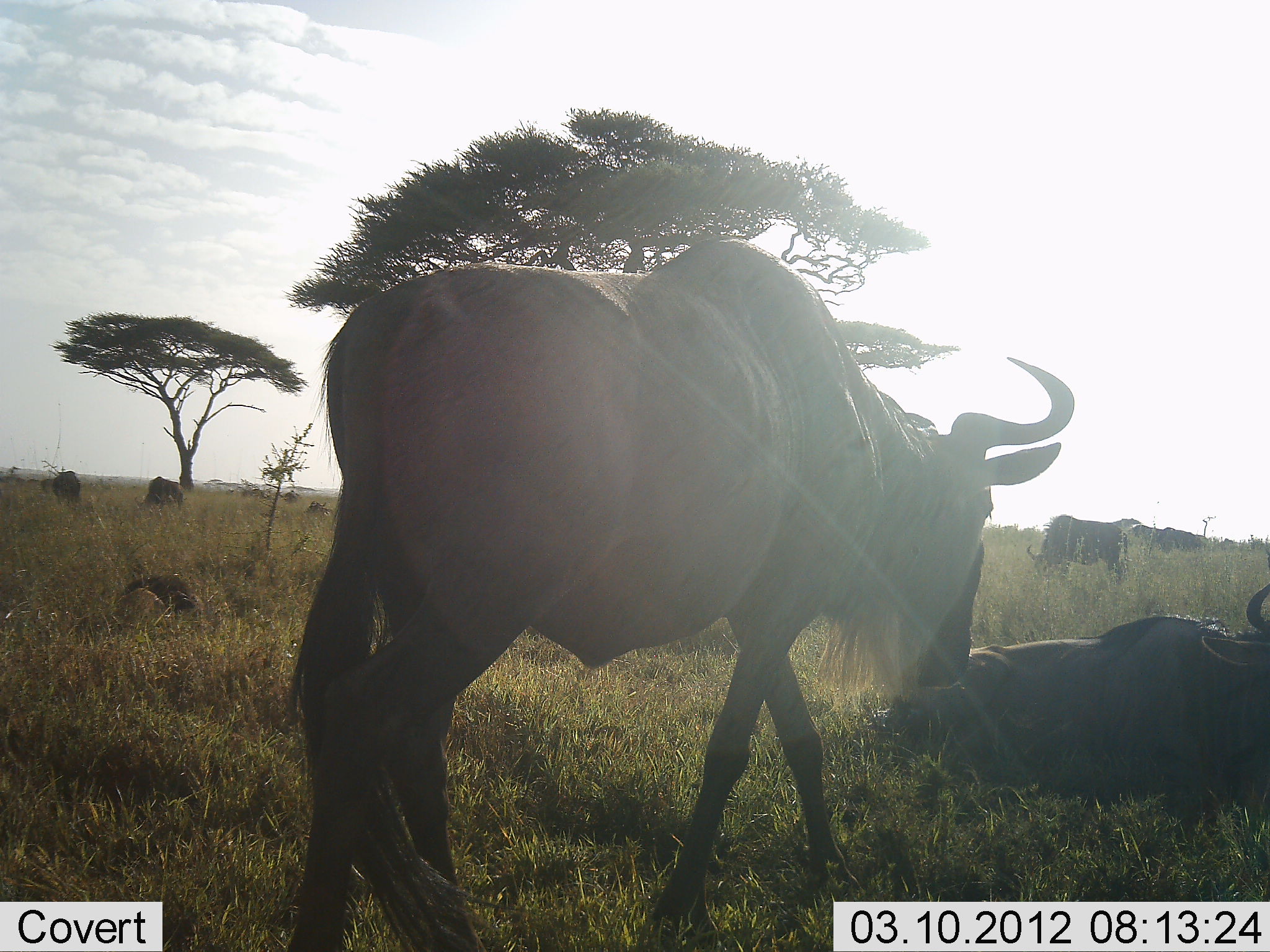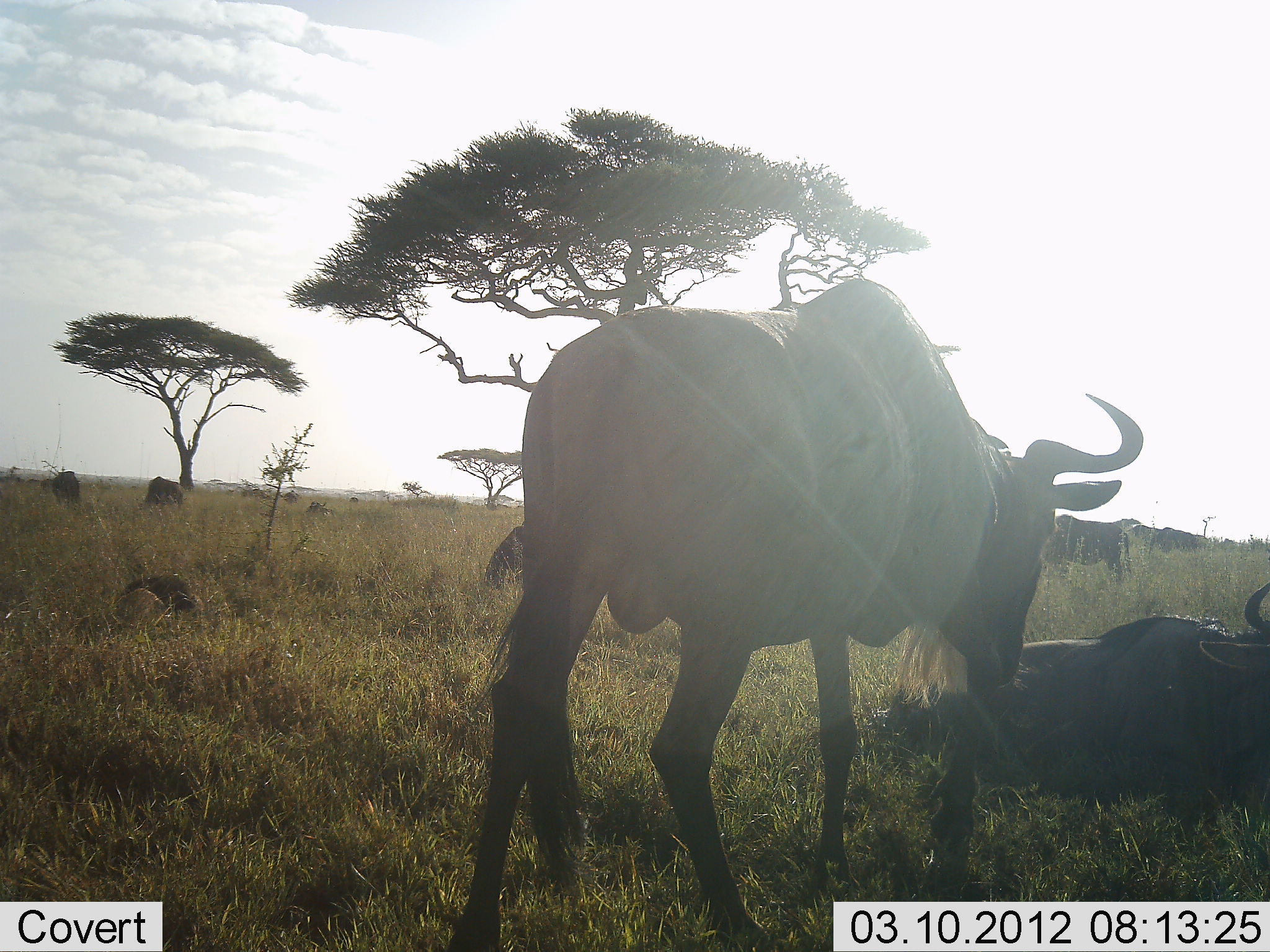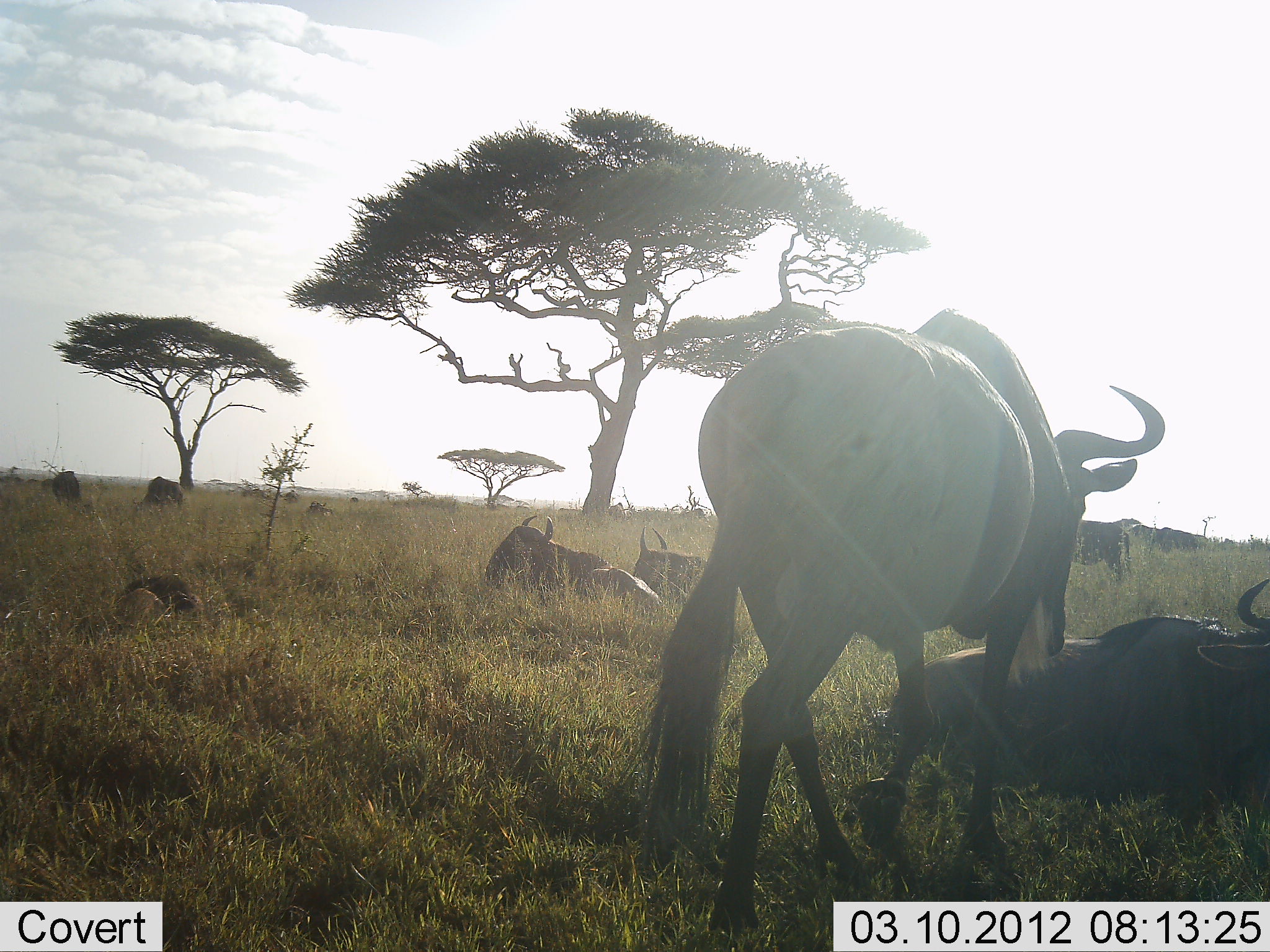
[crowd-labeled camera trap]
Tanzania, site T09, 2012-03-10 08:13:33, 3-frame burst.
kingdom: Animalia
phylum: Chordata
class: Mammalia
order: Artiodactyla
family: Bovidae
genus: Connochaetes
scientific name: Connochaetes taurinus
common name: blue wildebeest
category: wildebeest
Wildebeest (blue wildebeest) (Connochaetes taurinus), count 8. Behavior (volunteer vote fractions): standing 50%, resting 96%, moving 61%, interacting 4%. Young present (vote fraction): 4%. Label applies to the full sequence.